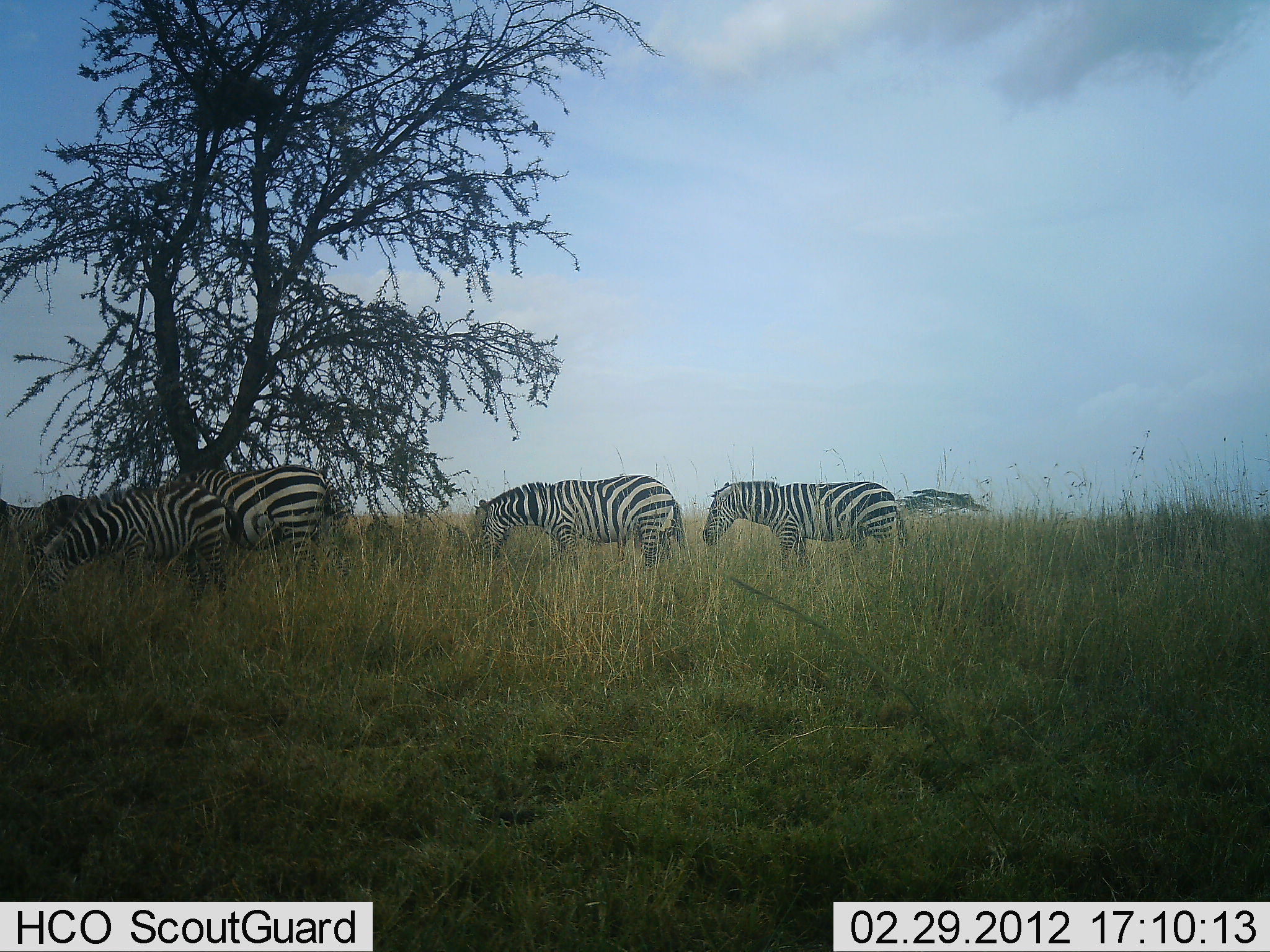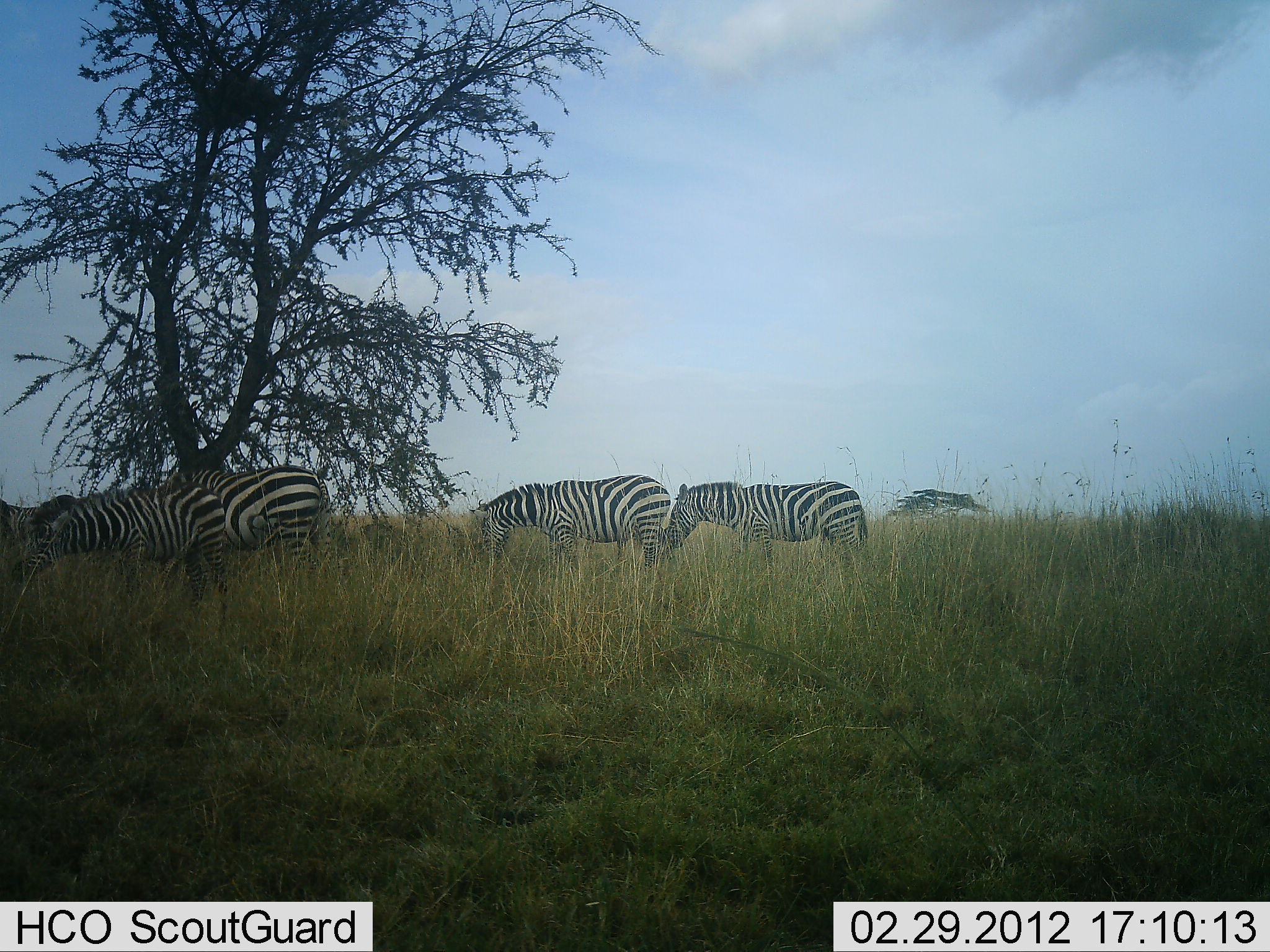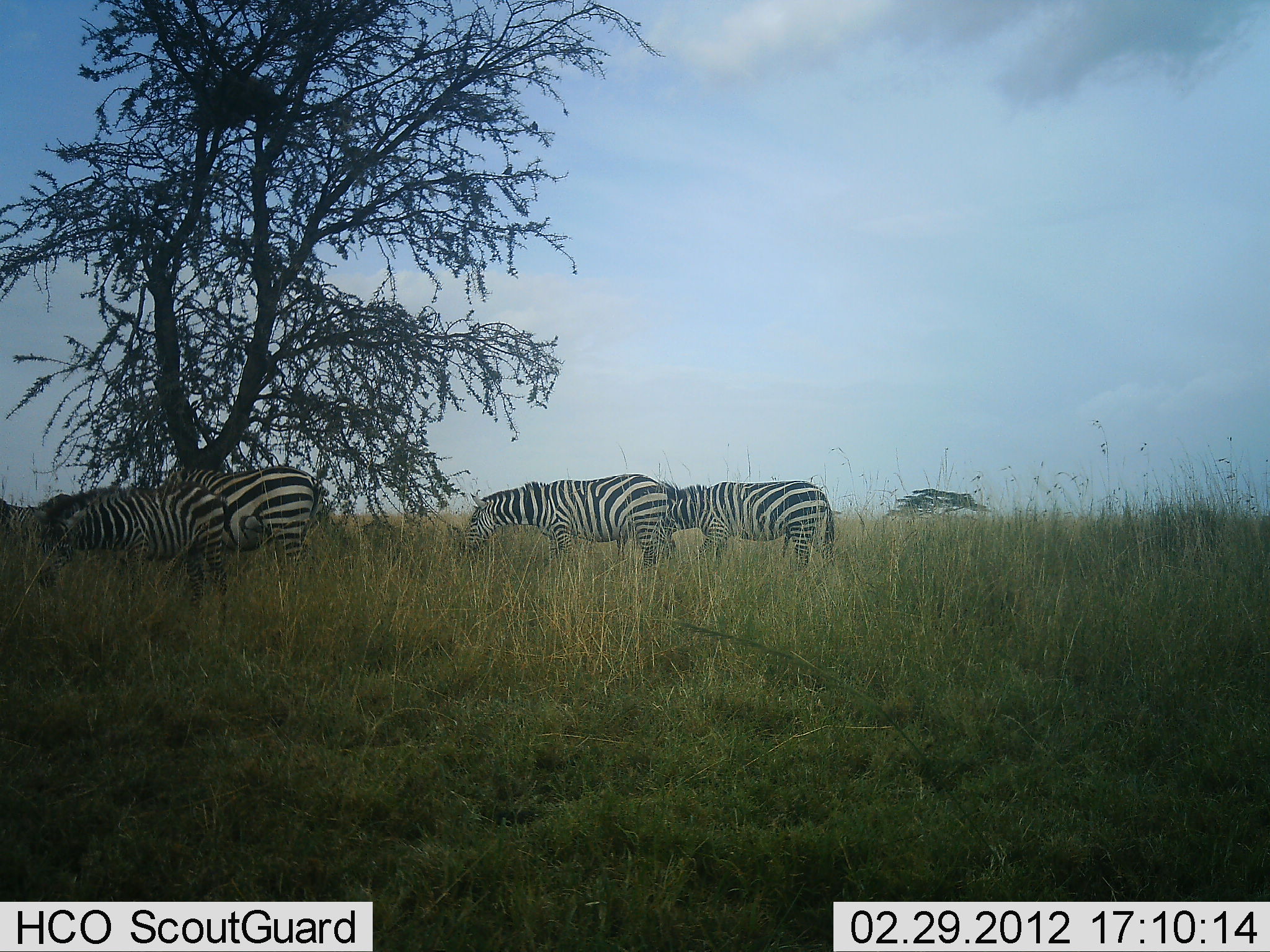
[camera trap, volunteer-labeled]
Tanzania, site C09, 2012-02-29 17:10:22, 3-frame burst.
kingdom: Animalia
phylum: Chordata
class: Mammalia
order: Perissodactyla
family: Equidae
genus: Equus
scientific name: Equus quagga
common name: plains zebra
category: zebra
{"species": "zebra (plains zebra) (Equus quagga)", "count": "4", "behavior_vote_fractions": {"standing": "31%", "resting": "4%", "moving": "35%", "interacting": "0%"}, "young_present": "4%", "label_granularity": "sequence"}